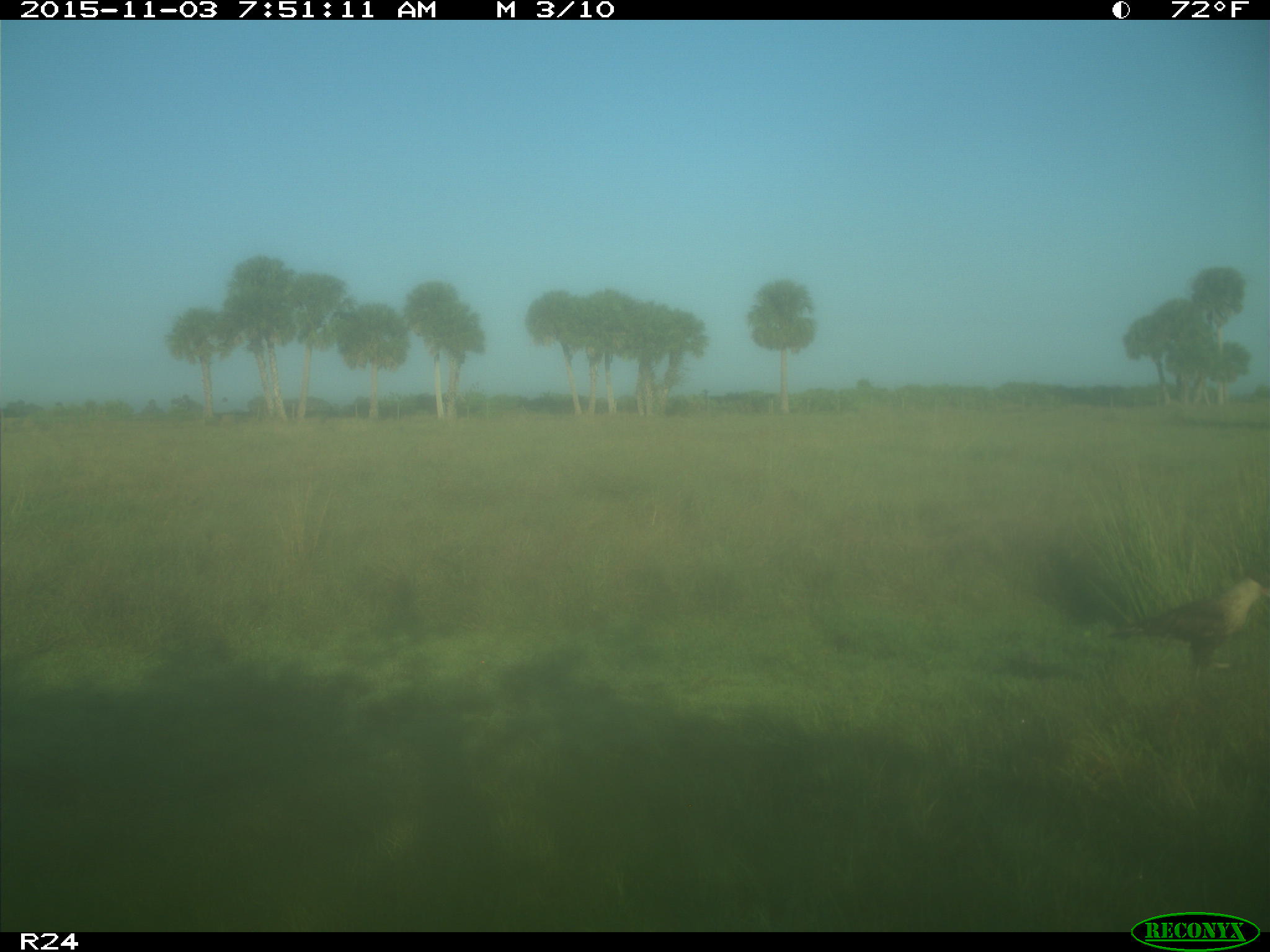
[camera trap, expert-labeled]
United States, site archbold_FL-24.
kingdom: Animalia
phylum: Chordata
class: Aves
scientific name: Aves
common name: birds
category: unidentified bird